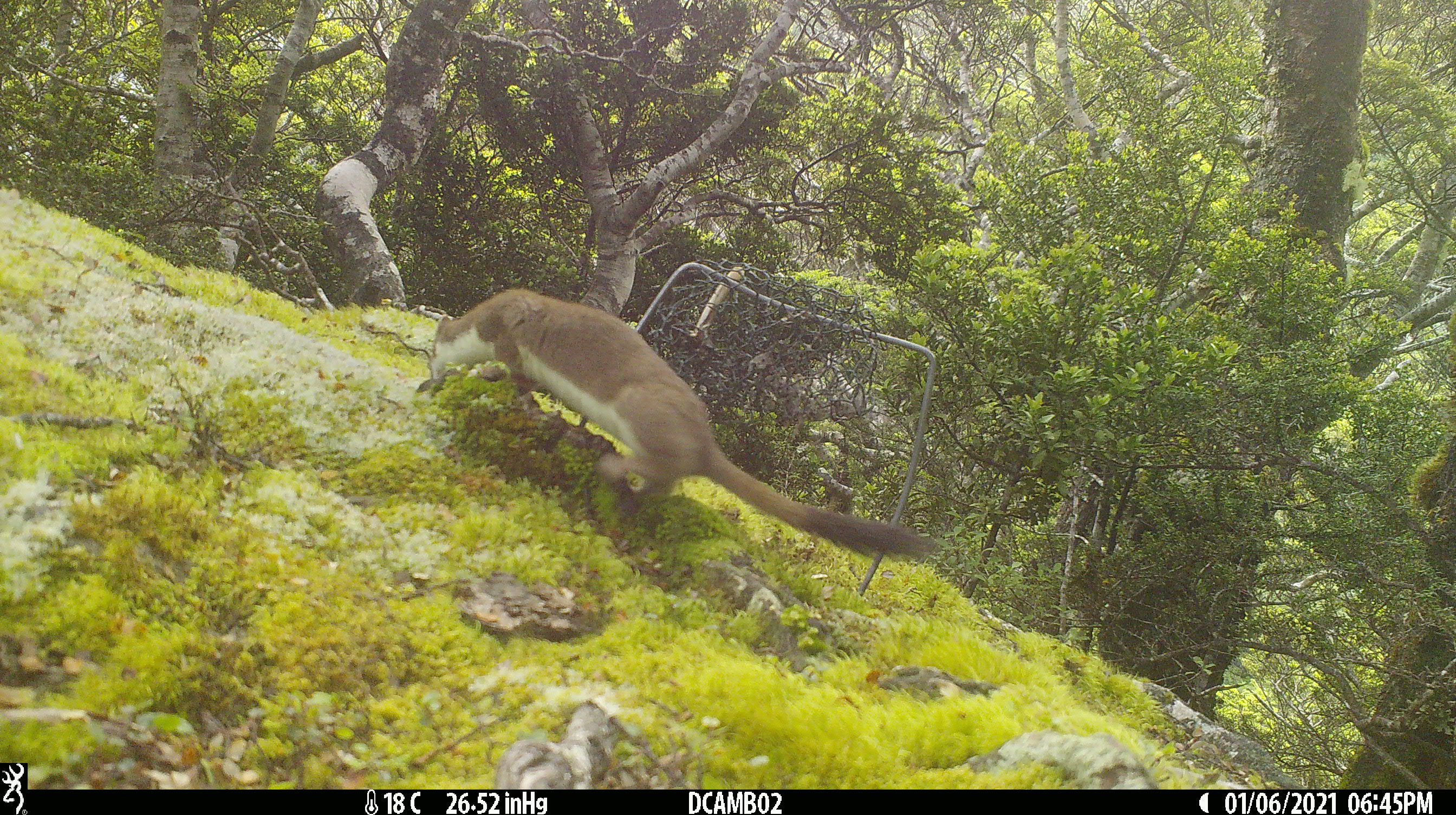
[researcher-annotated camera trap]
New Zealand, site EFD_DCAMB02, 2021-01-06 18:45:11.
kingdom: Animalia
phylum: Chordata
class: Mammalia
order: Carnivora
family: Mustelidae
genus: Mustela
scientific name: Mustela erminea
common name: stoat